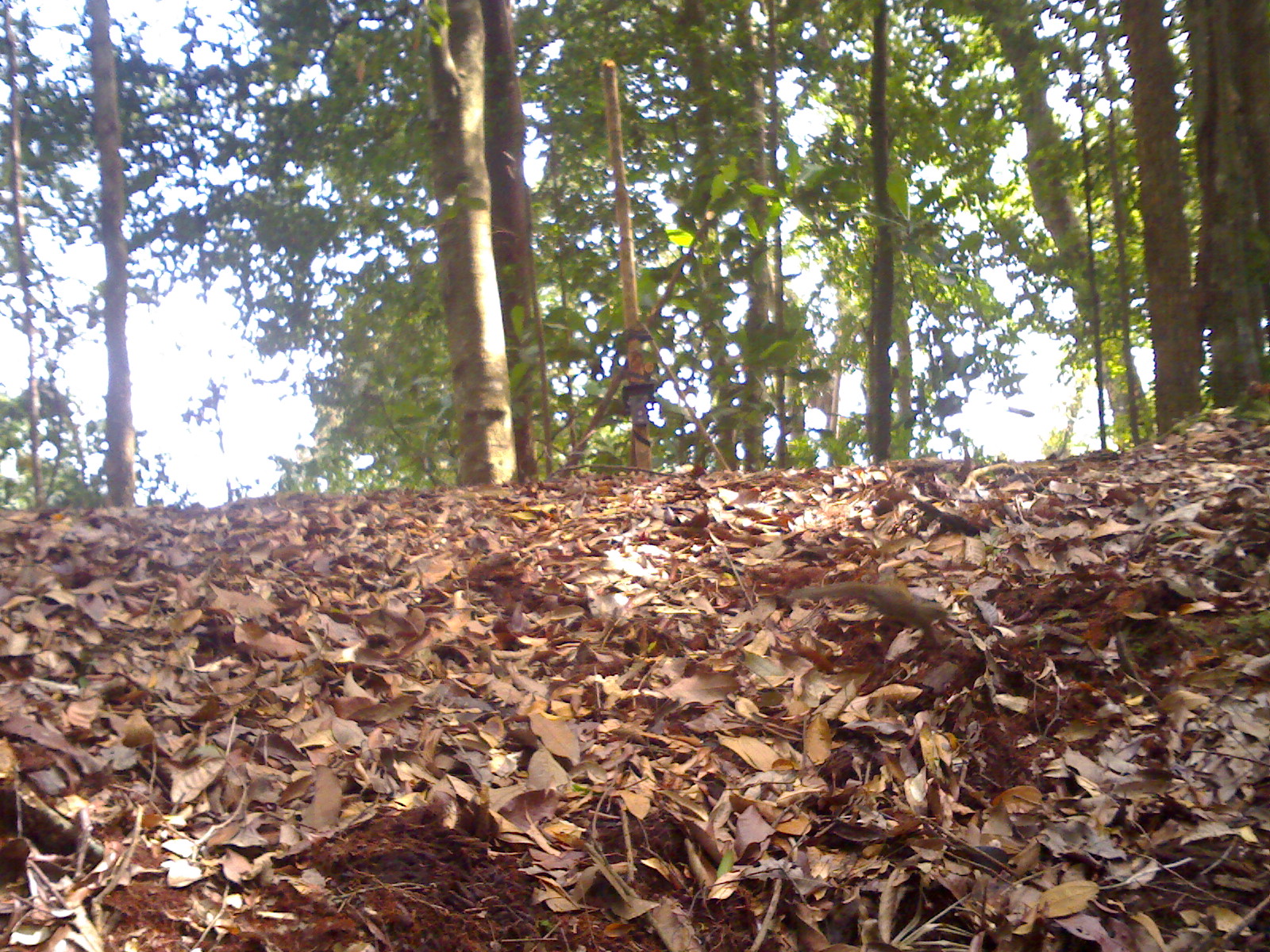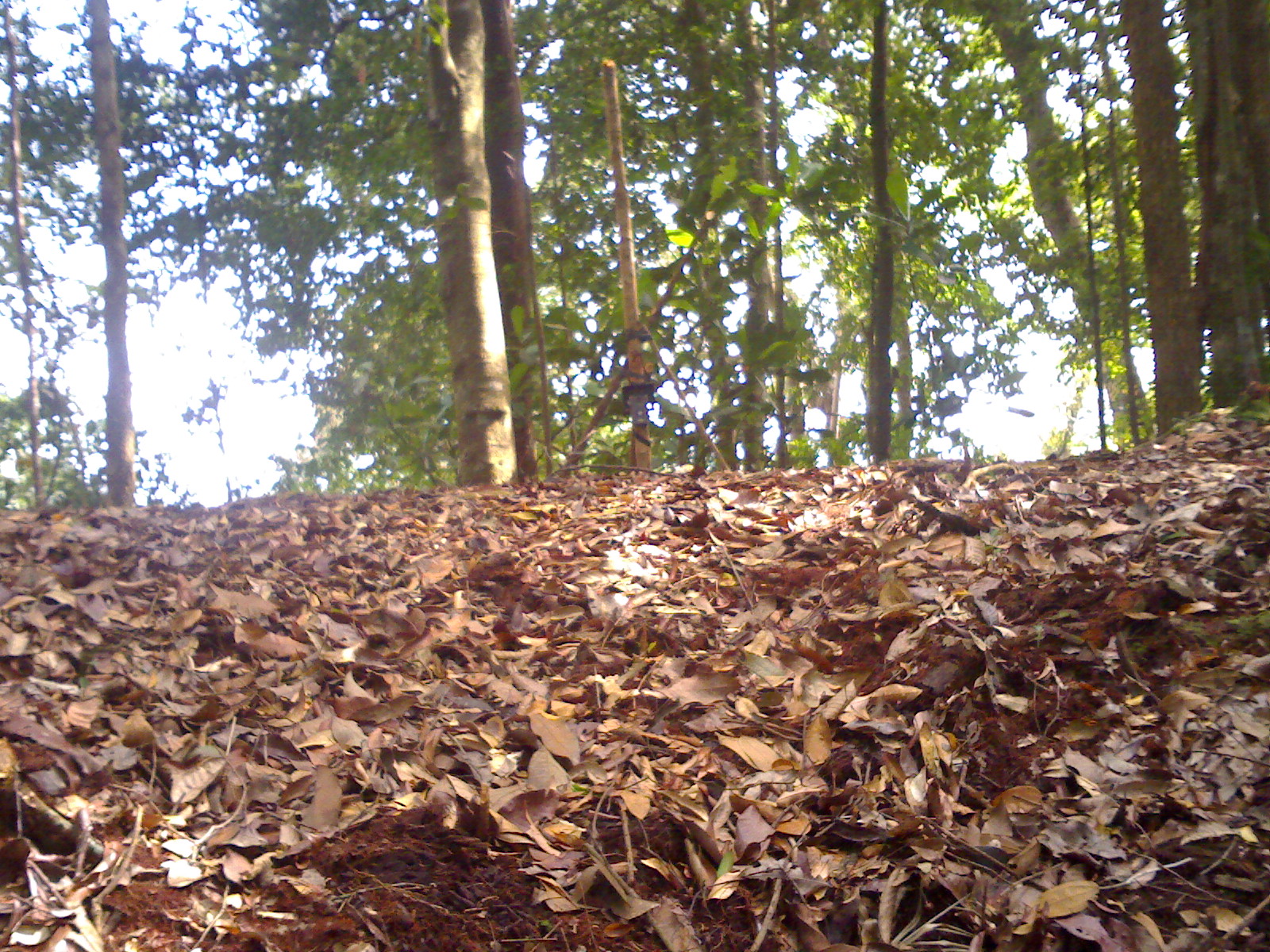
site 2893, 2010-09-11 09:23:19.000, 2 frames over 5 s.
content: unidentified animal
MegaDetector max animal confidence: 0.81